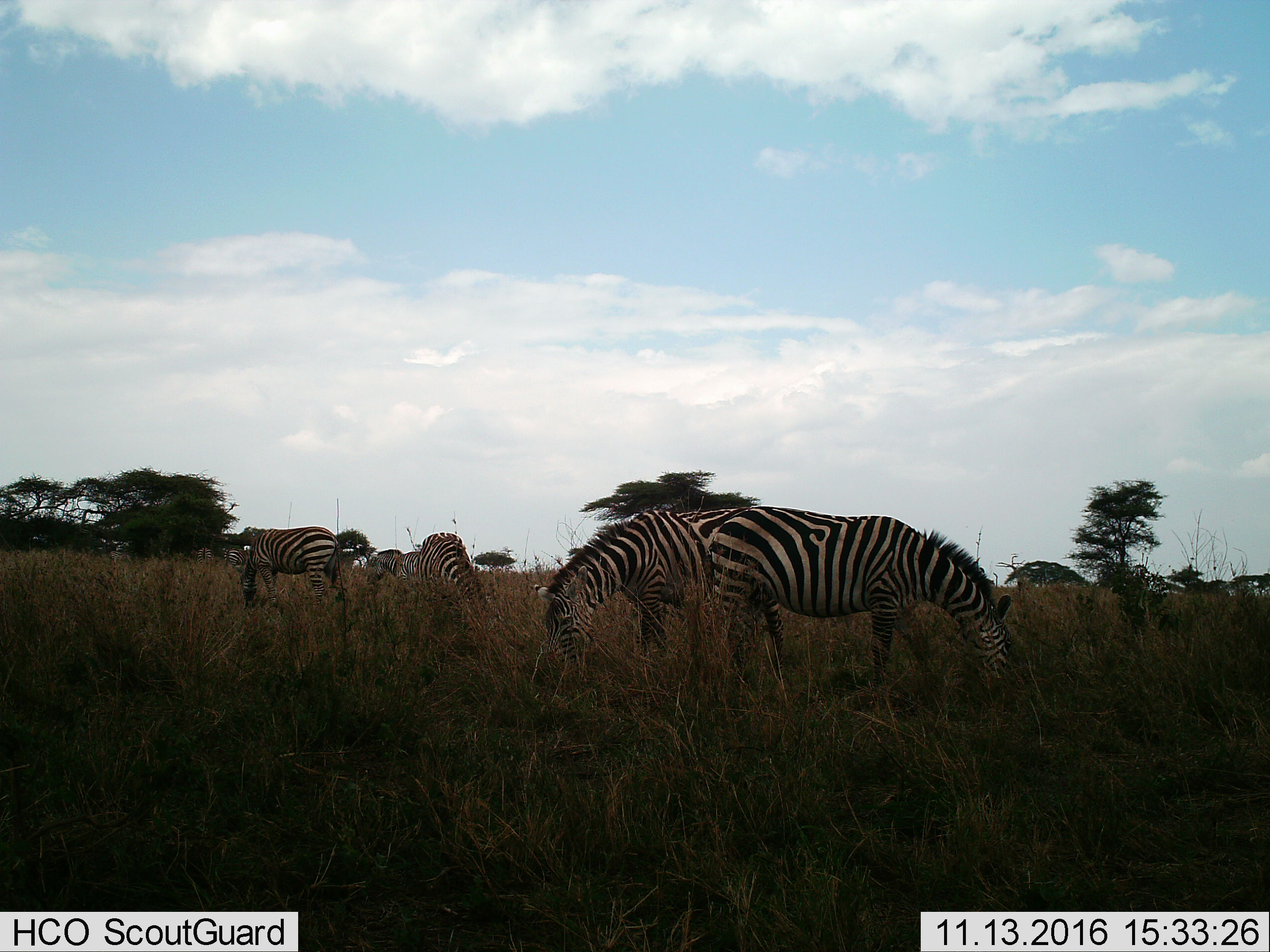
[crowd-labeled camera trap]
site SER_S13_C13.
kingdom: Animalia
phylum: Chordata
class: Mammalia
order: Perissodactyla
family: Equidae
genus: Equus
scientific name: Equus quagga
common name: plains zebra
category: zebraplains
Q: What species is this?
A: Zebraplains (plains zebra) (Equus quagga).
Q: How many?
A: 7.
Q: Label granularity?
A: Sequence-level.